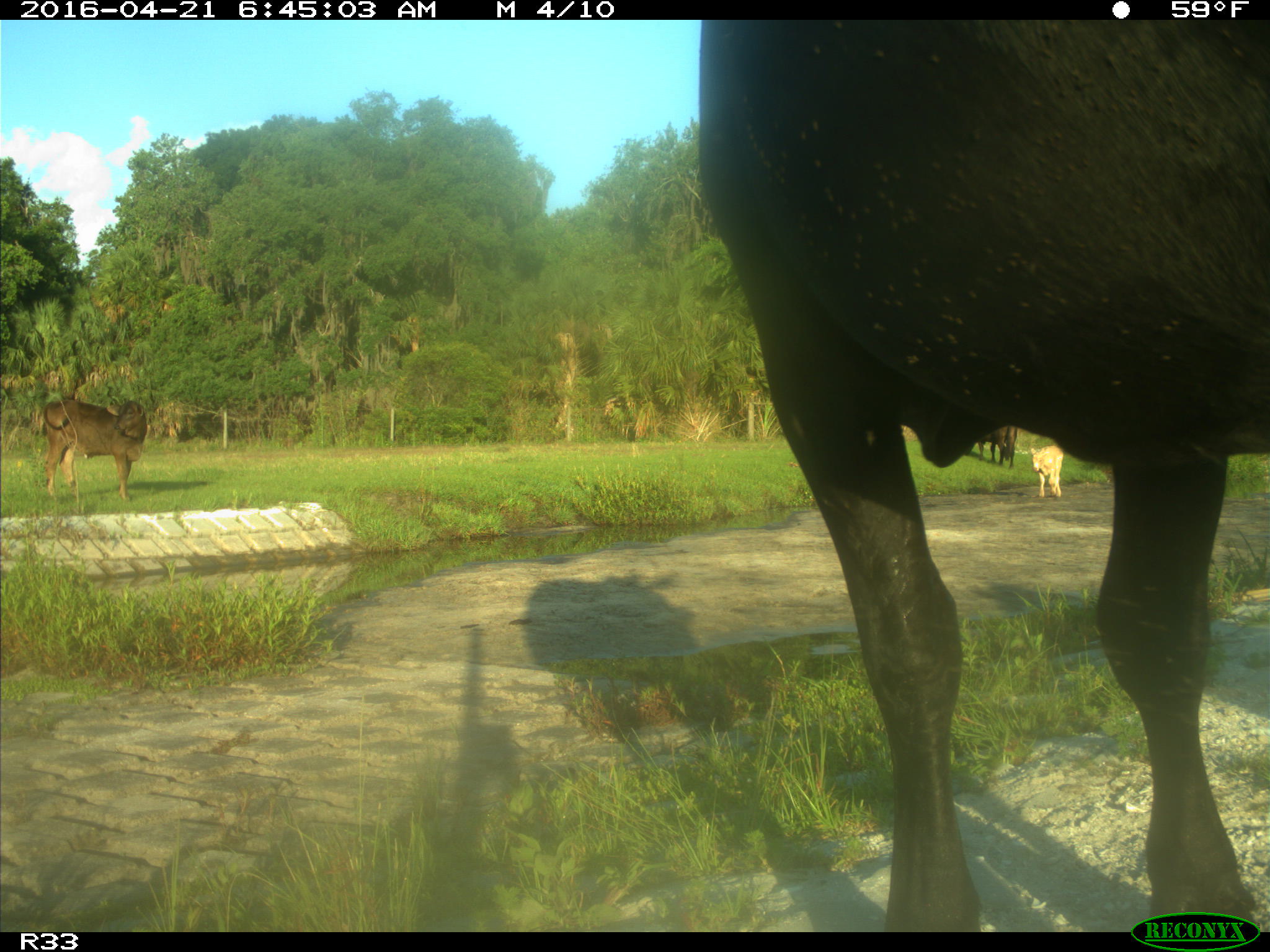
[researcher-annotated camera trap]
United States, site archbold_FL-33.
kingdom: Animalia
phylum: Chordata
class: Mammalia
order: Artiodactyla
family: Bovidae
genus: Bos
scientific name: Bos taurus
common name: domestic cow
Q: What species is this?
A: Bos taurus (domestic cow).